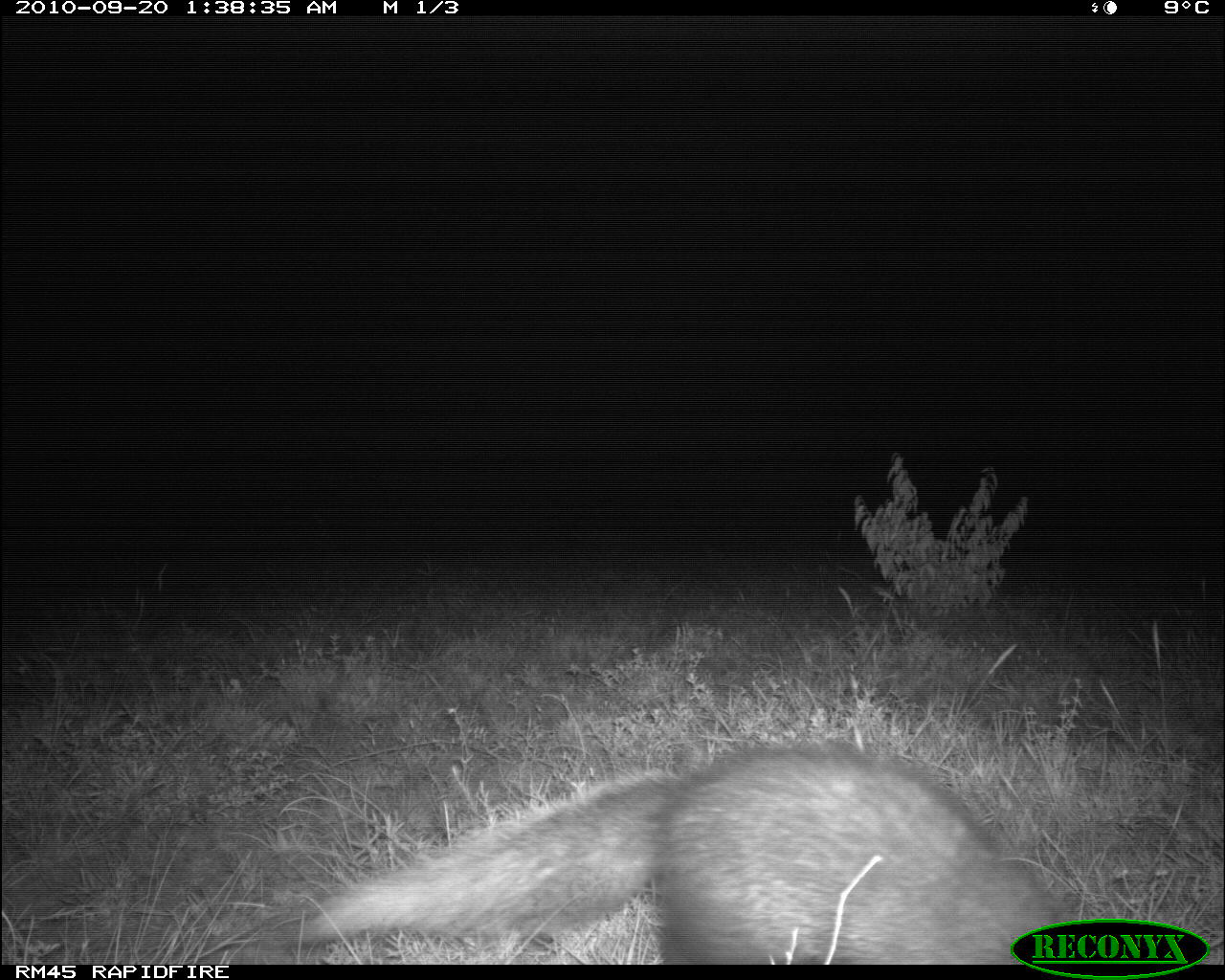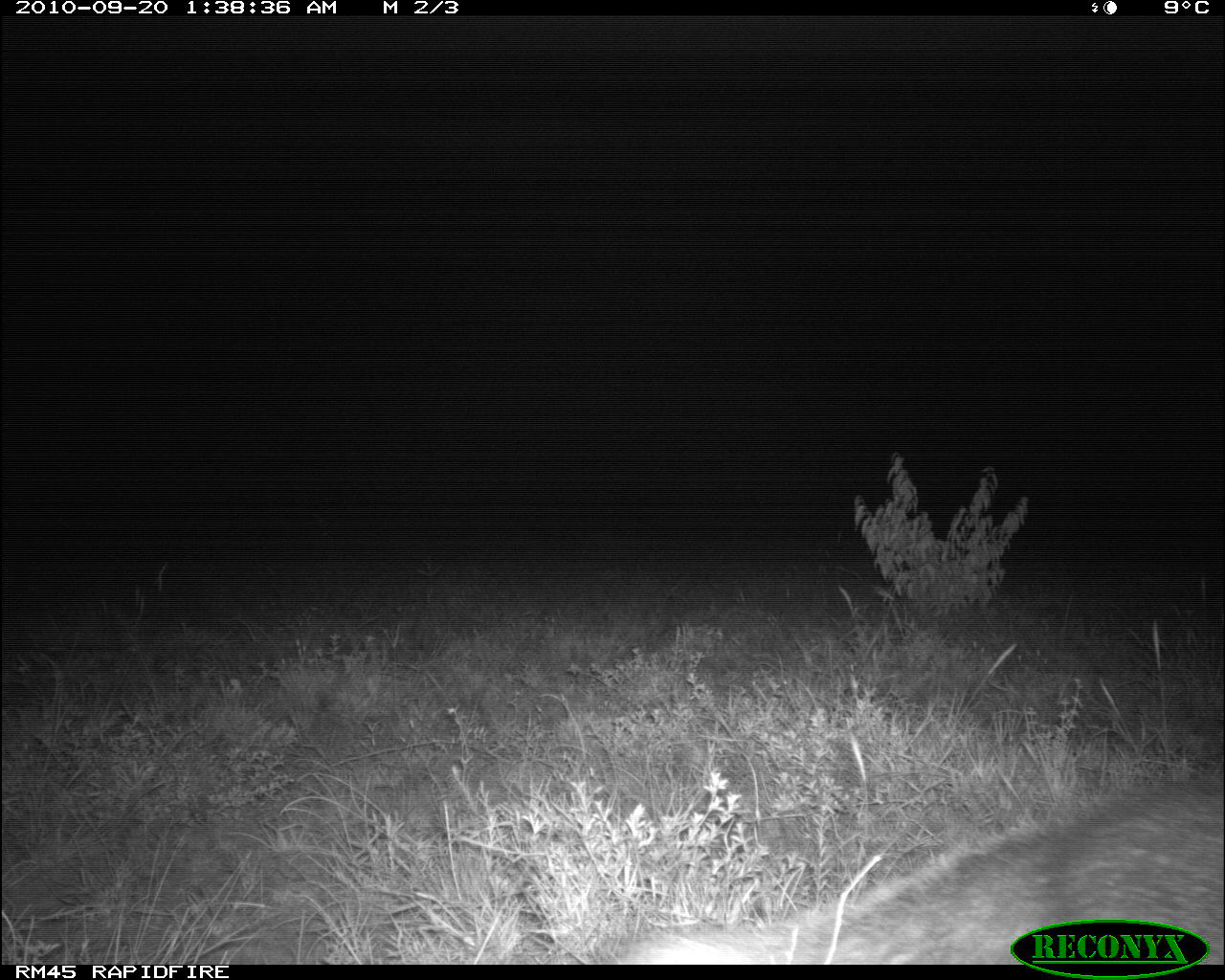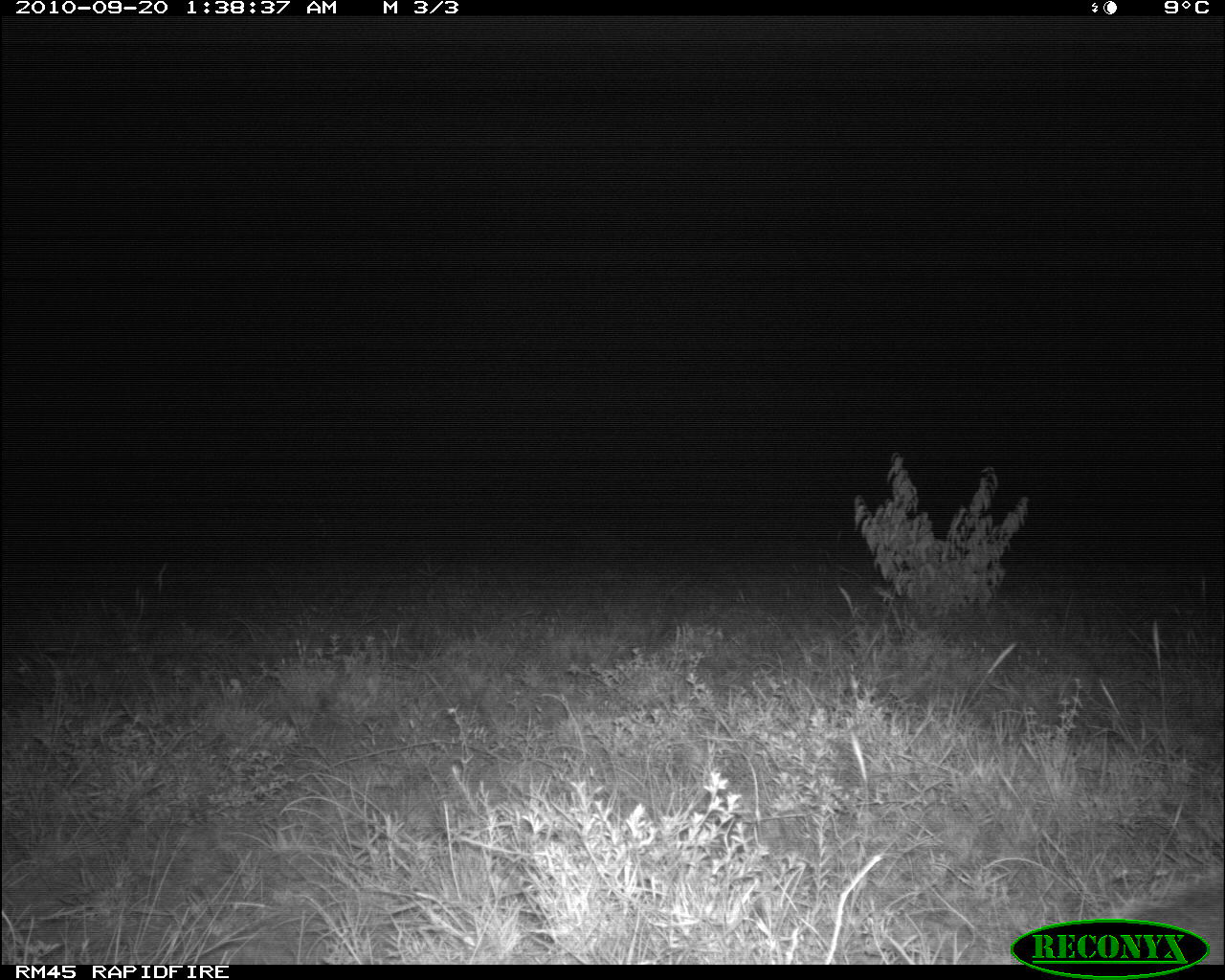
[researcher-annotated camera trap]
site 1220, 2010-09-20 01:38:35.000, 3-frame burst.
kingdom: Animalia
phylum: Chordata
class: Mammalia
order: Carnivora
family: Herpestidae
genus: Ichneumia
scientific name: Ichneumia albicauda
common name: white-tailed mongoose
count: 1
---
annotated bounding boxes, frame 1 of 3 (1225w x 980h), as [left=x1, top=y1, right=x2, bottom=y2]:
ichneumia albicauda: [left=290, top=739, right=1068, bottom=962]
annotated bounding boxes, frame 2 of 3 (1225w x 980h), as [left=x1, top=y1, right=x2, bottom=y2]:
ichneumia albicauda: [left=636, top=772, right=1218, bottom=959]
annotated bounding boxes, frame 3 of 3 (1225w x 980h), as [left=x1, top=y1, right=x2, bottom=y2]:
ichneumia albicauda: [left=1106, top=868, right=1221, bottom=964]